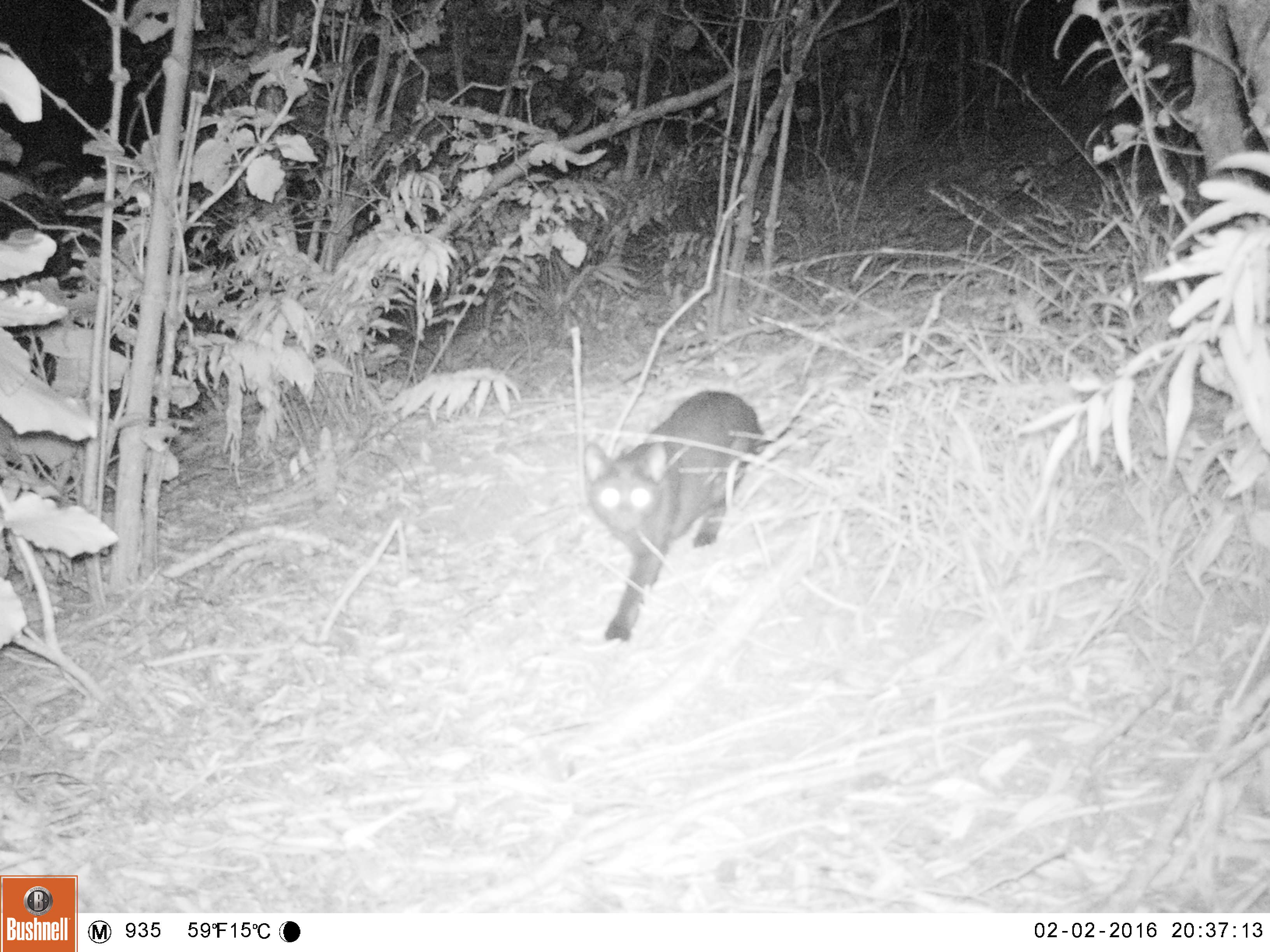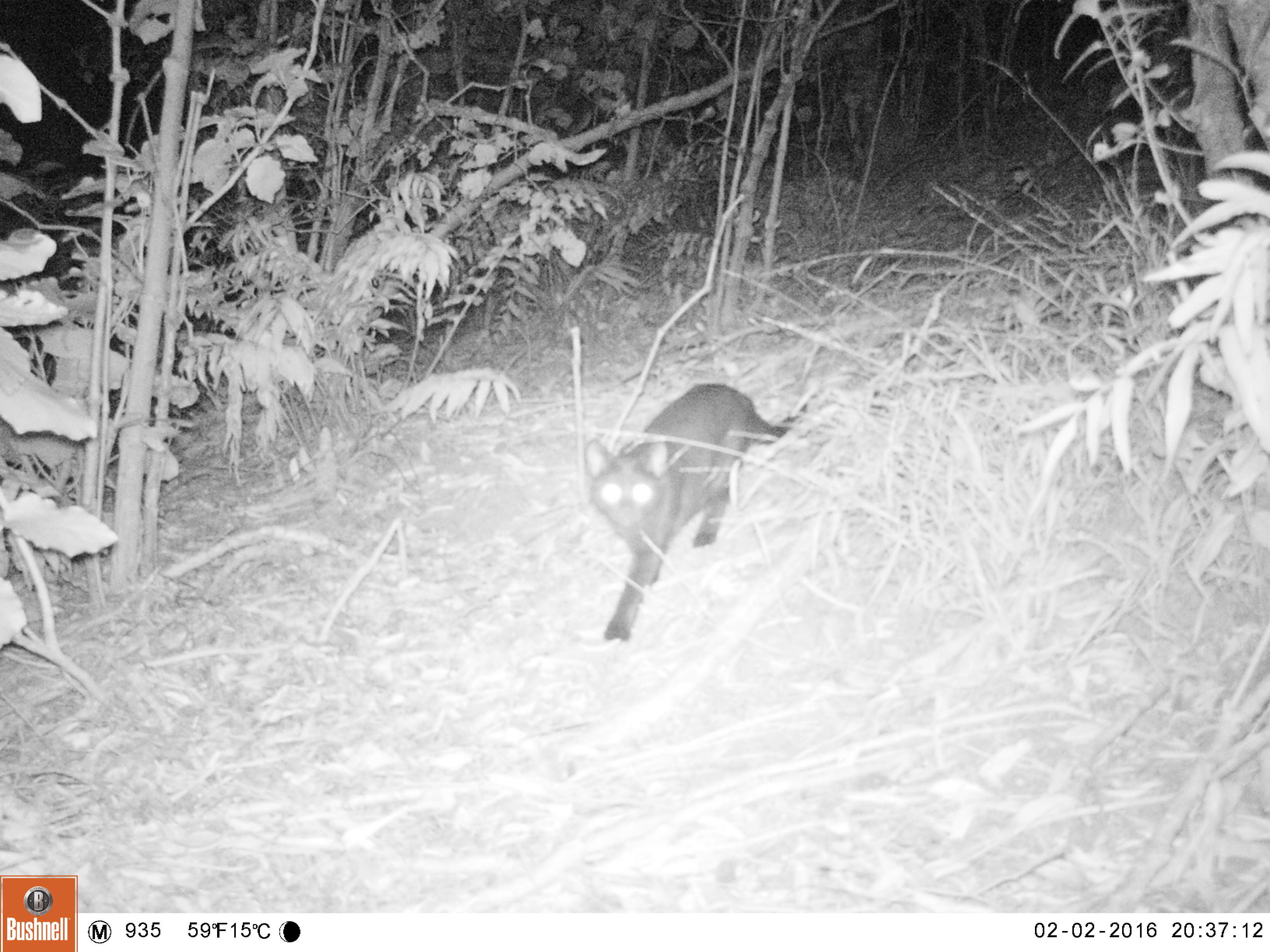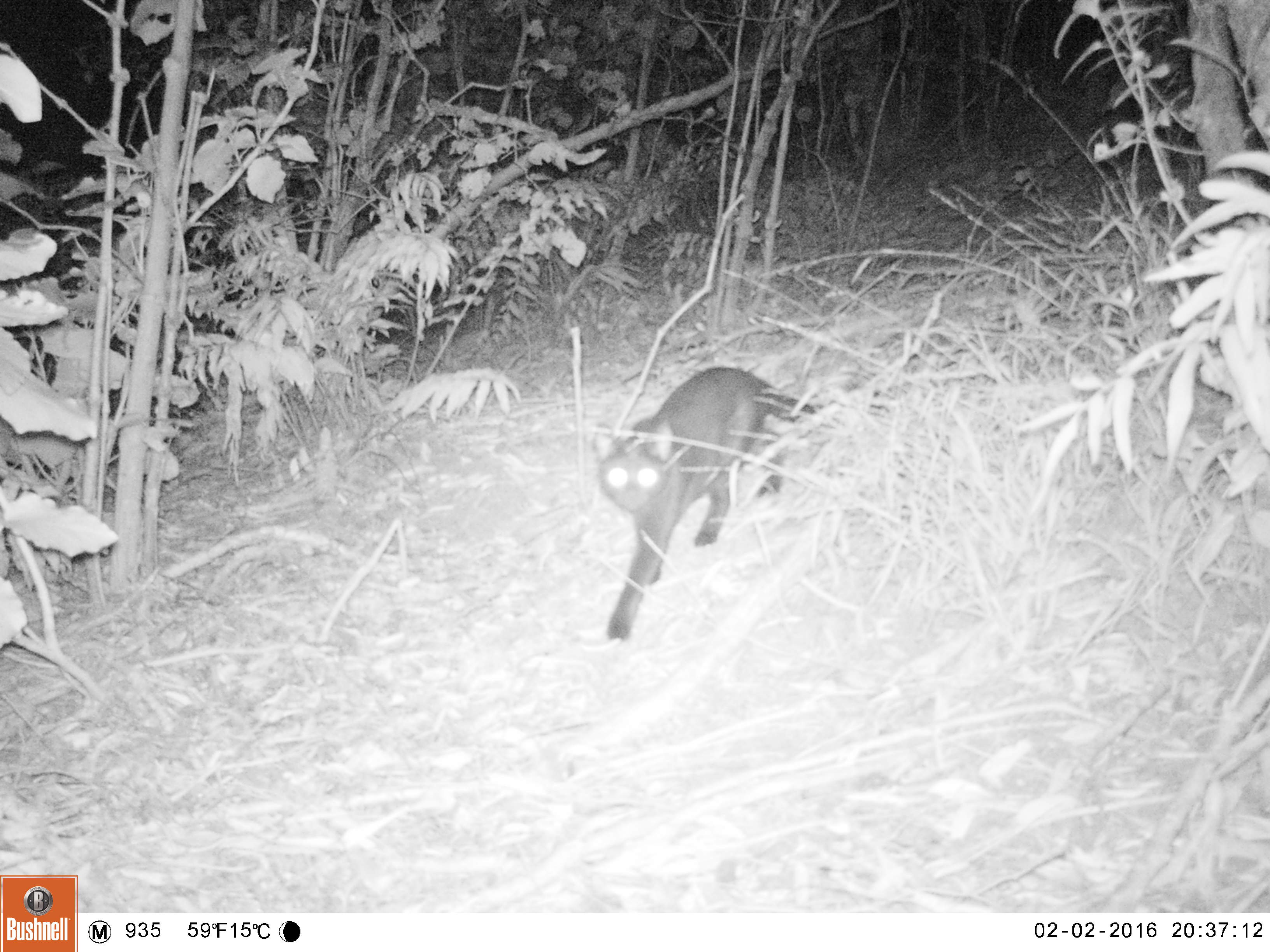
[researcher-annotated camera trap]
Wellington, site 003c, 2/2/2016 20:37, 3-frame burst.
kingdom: Animalia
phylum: Chordata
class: Mammalia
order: Carnivora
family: Felidae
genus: Felis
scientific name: Felis catus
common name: cat